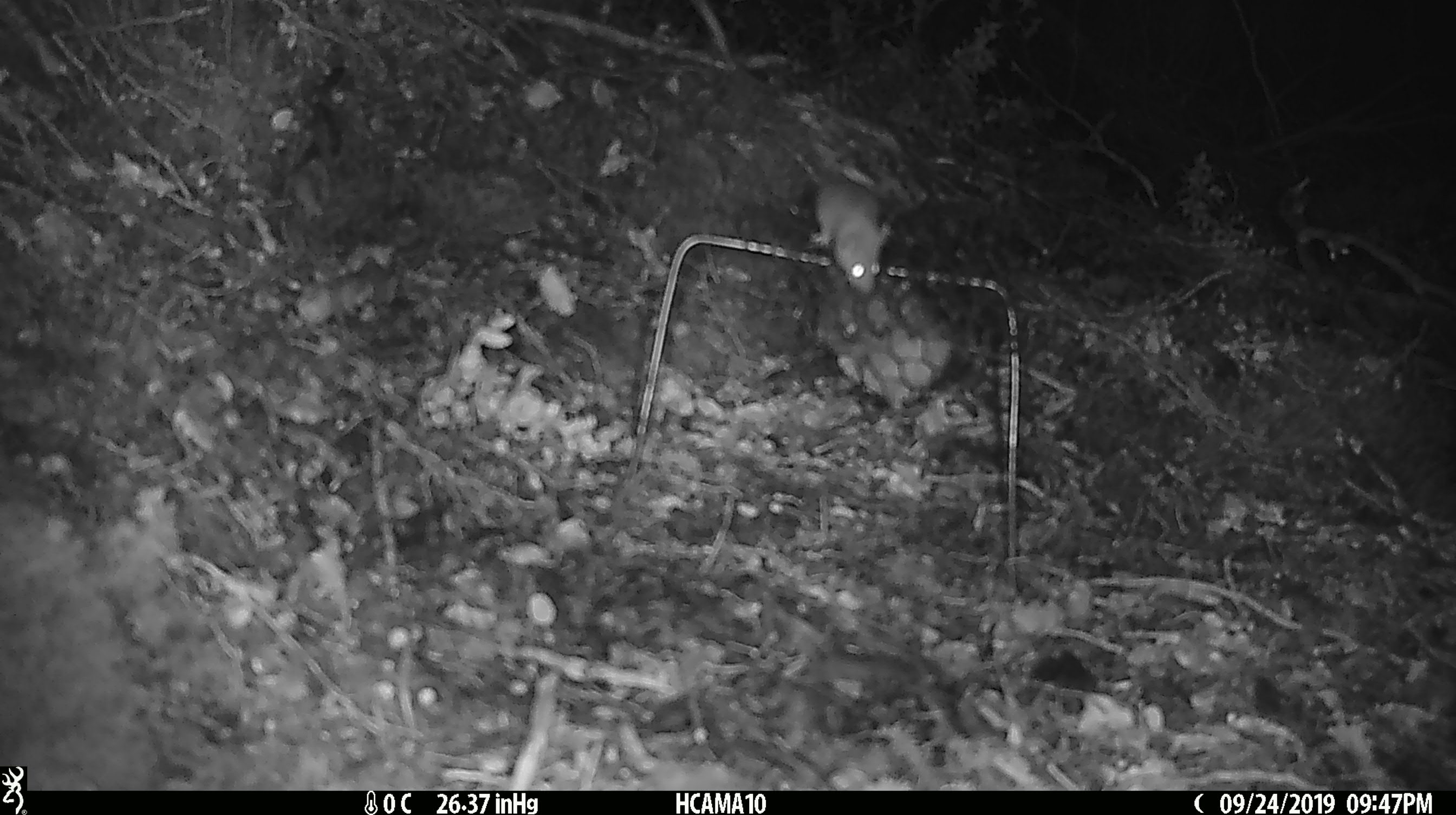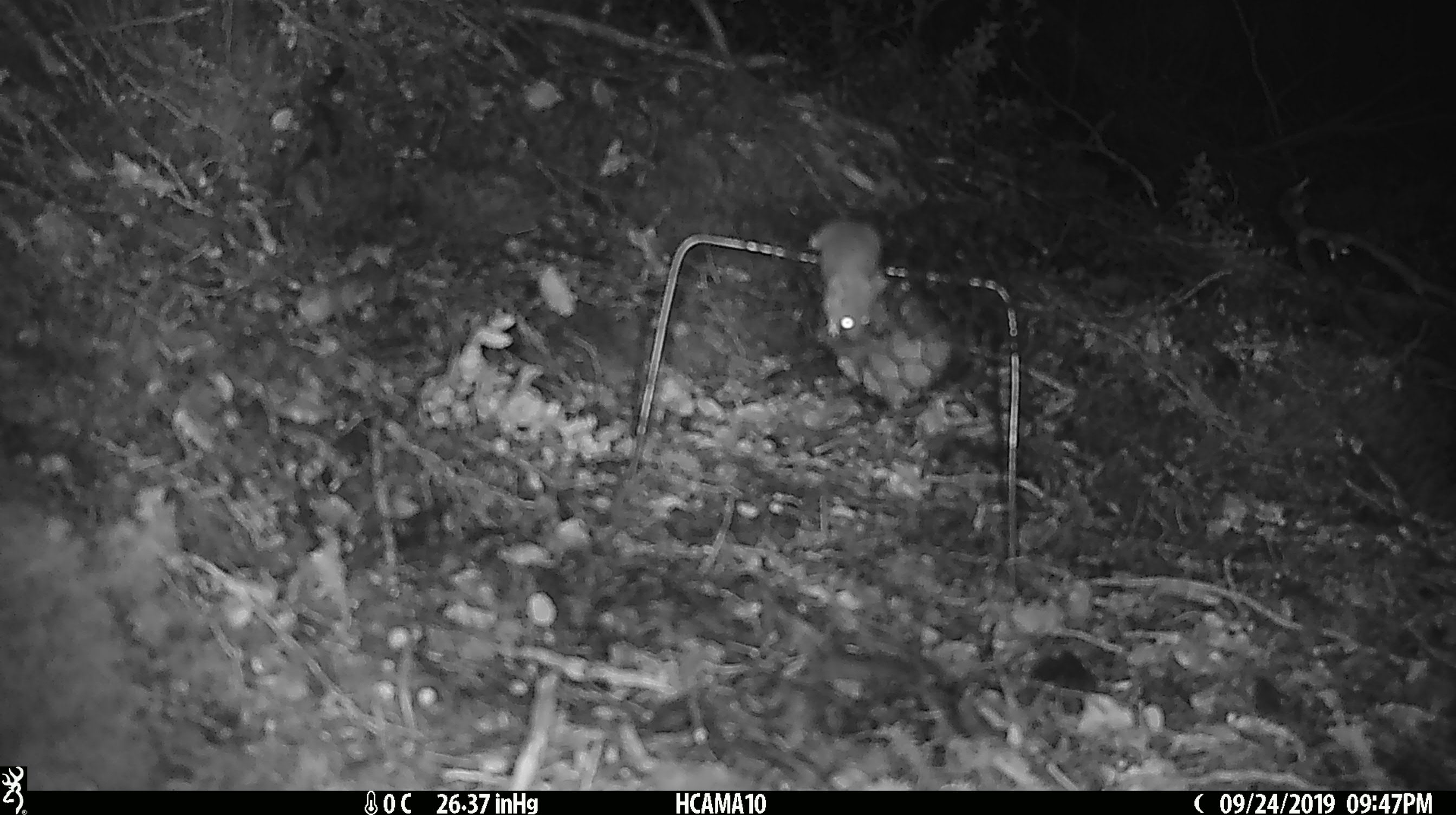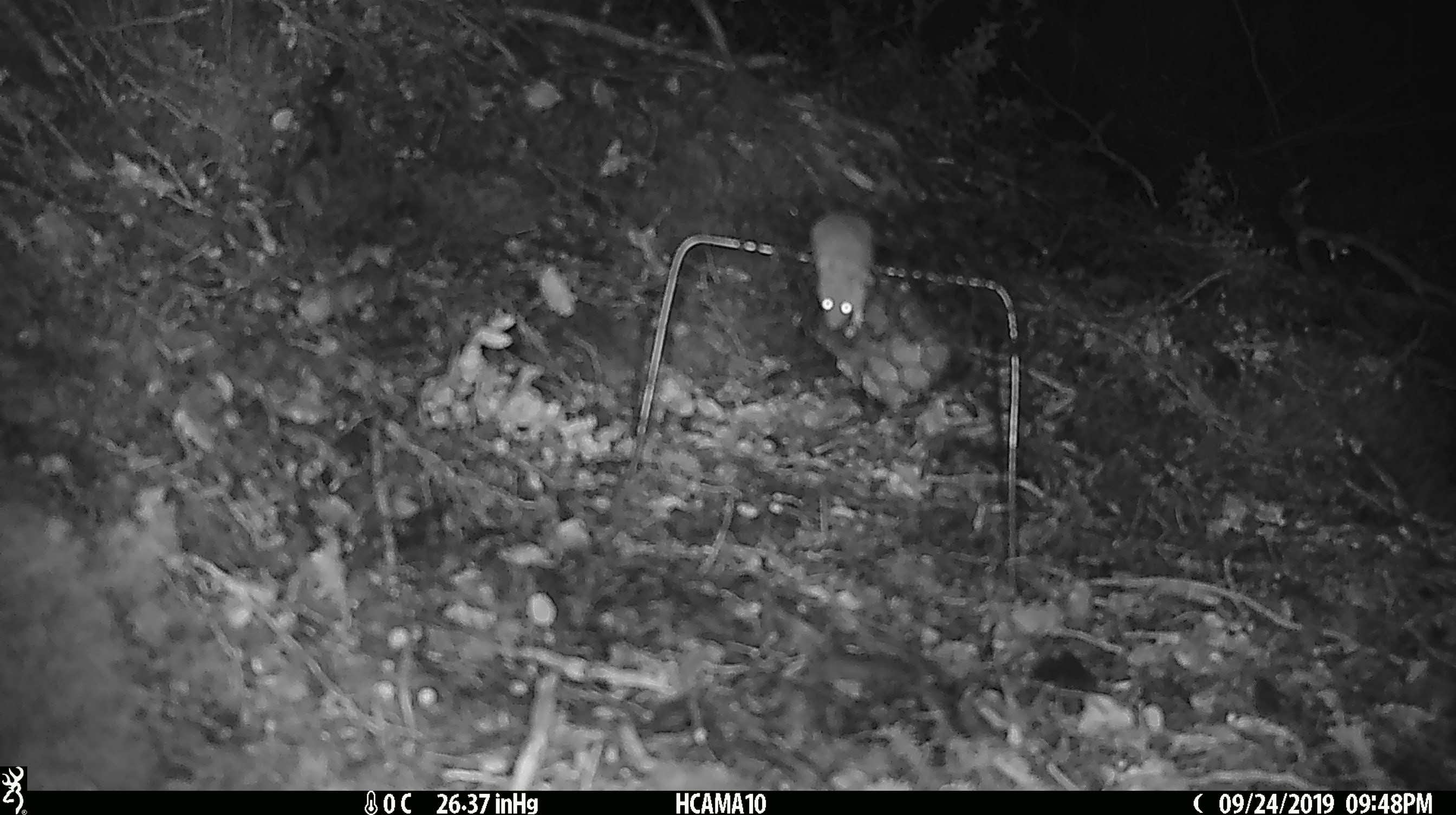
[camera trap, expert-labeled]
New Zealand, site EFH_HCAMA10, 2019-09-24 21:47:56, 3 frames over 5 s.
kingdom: Animalia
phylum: Chordata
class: Mammalia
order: Rodentia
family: Muridae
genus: Mus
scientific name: Mus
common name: mouse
Mouse (Mus).